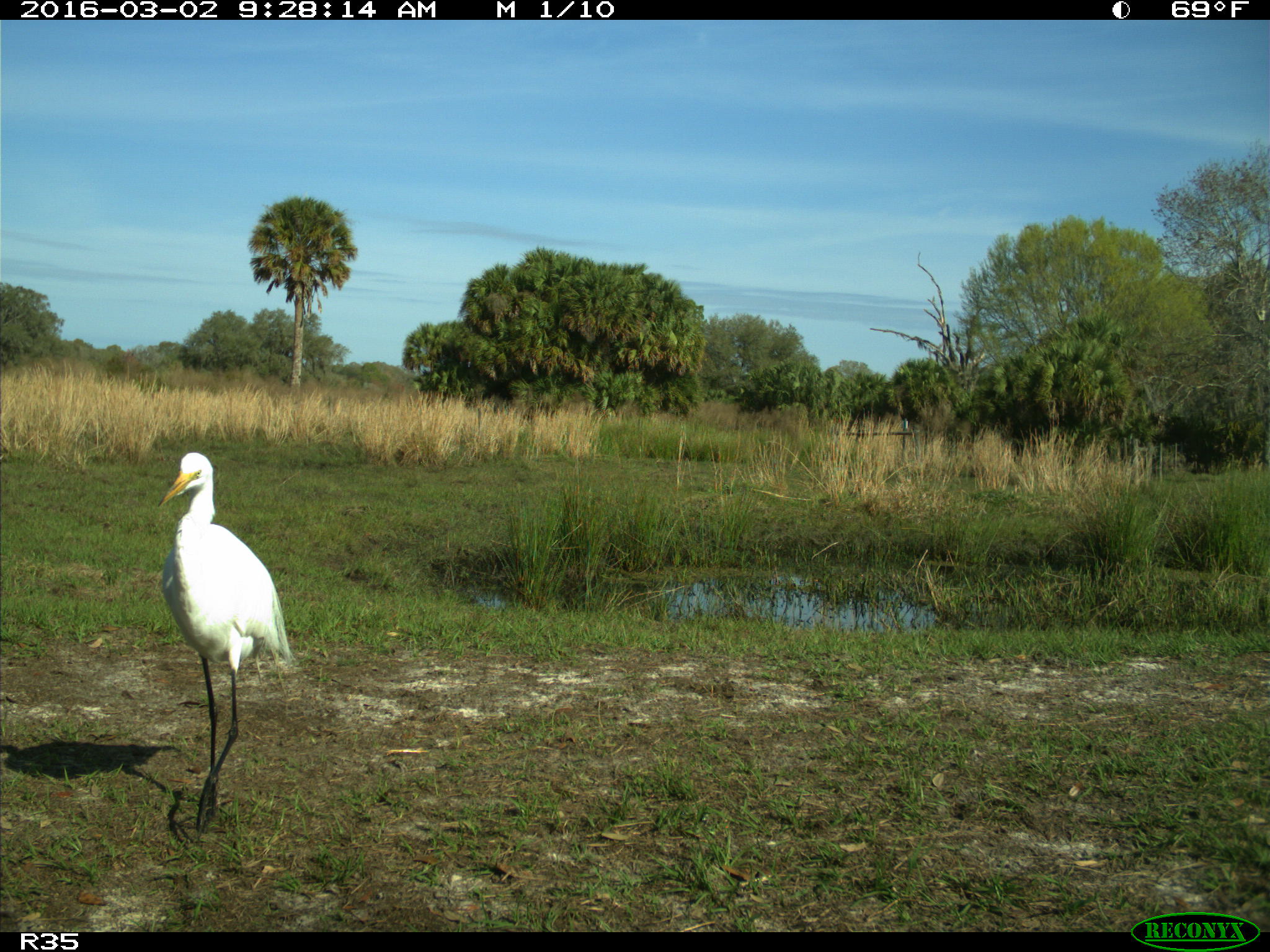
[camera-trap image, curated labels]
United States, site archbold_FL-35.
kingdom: Animalia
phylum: Chordata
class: Aves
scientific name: Aves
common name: birds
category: unidentified bird